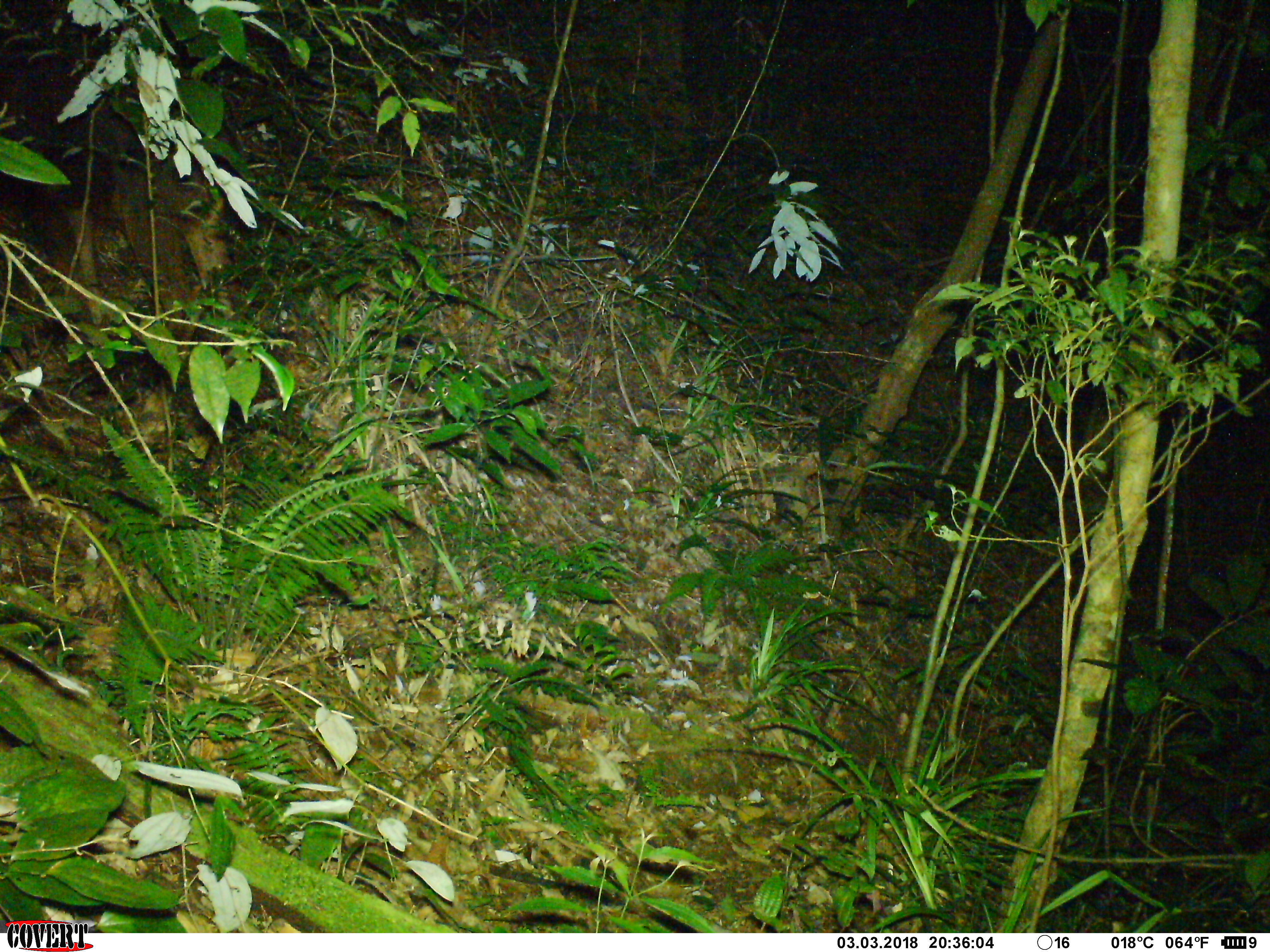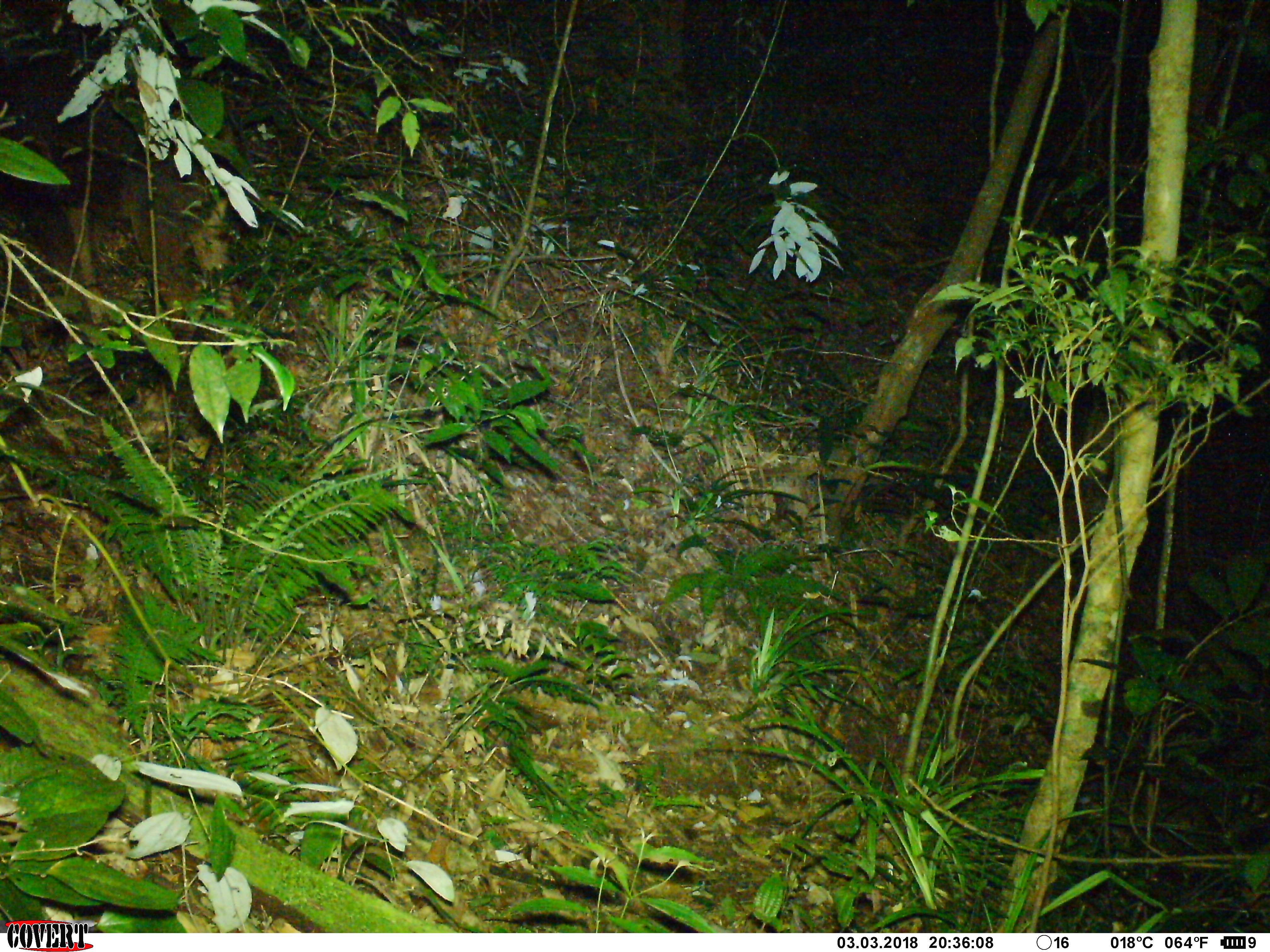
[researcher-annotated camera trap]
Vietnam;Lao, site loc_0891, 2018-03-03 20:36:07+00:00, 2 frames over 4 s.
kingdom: Animalia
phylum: Chordata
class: Mammalia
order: Artiodactyla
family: Bovidae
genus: Capricornis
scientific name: Capricornis sumatraensis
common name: chinese serow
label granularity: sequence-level